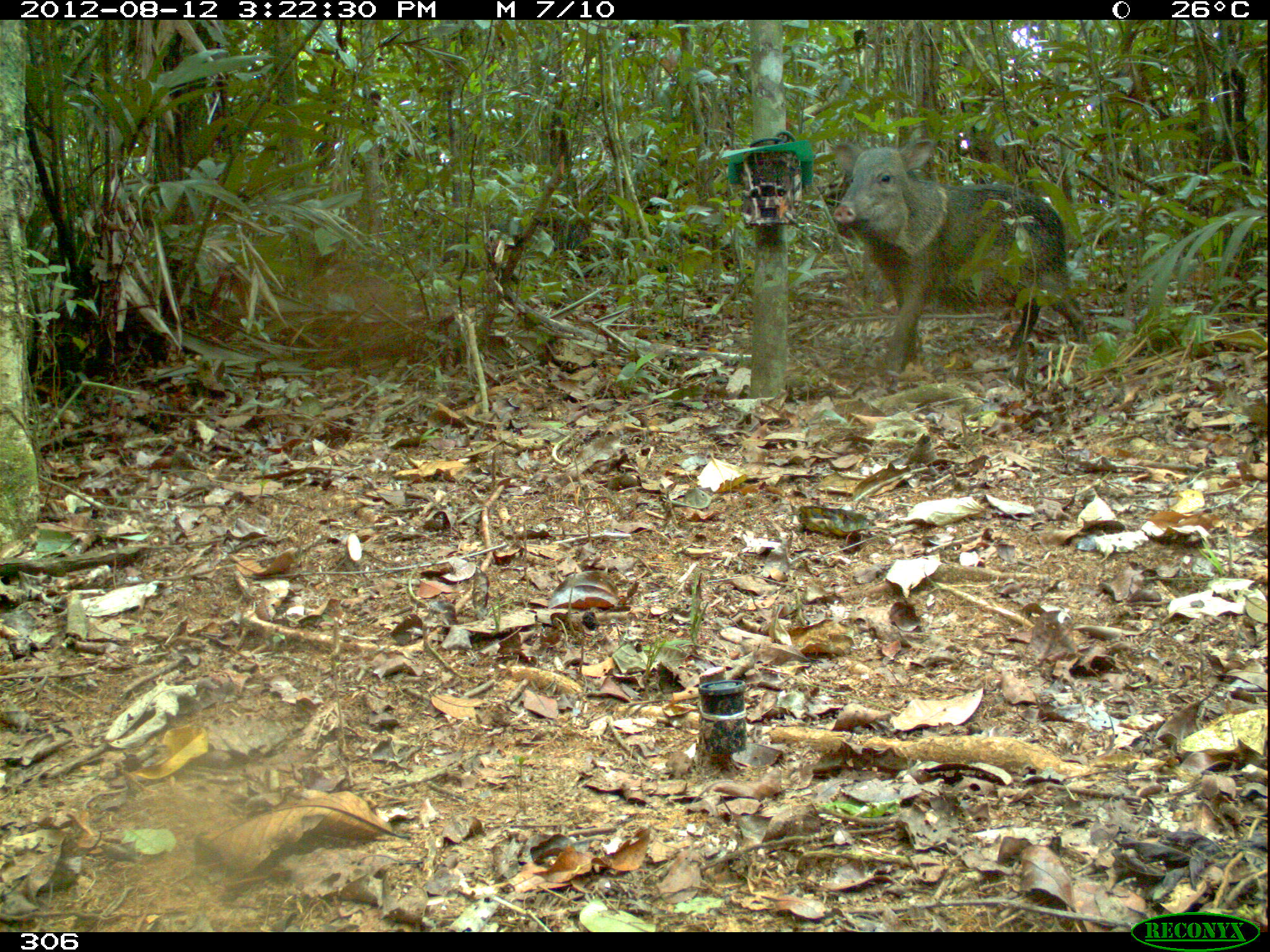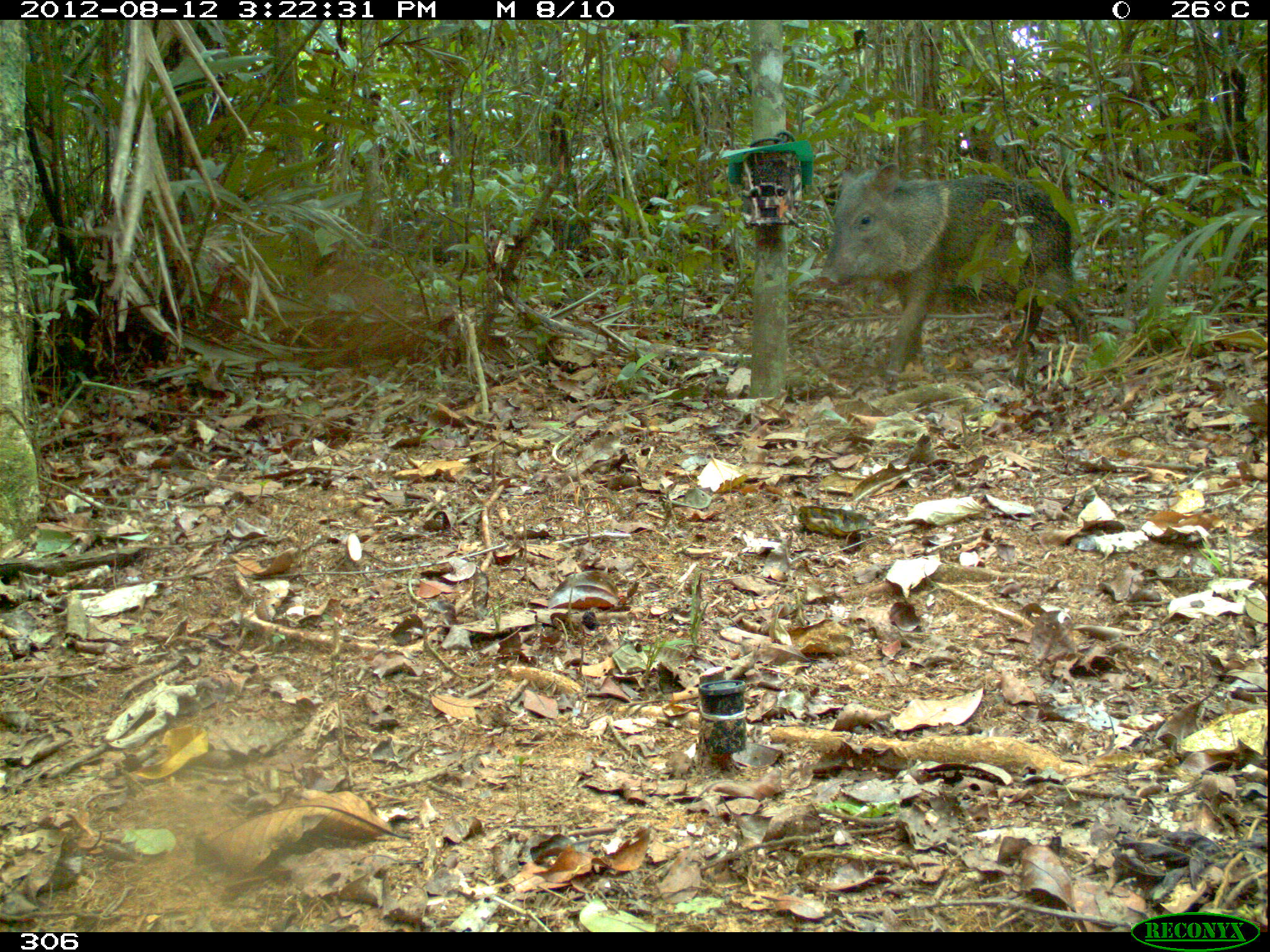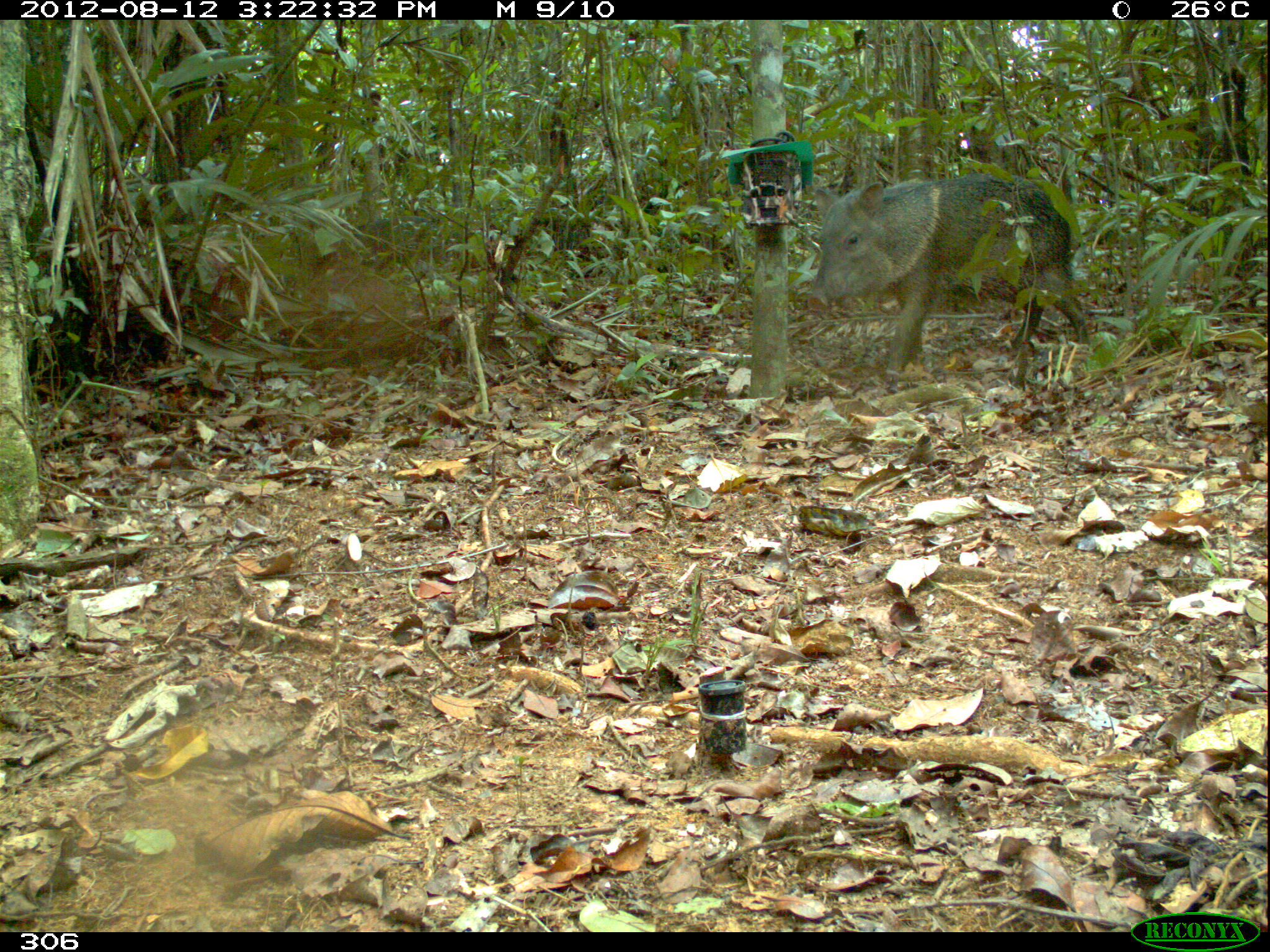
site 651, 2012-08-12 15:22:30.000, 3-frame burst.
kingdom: Animalia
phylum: Chordata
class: Mammalia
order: Artiodactyla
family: Tayassuidae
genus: Pecari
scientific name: Pecari tajacu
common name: collared peccary